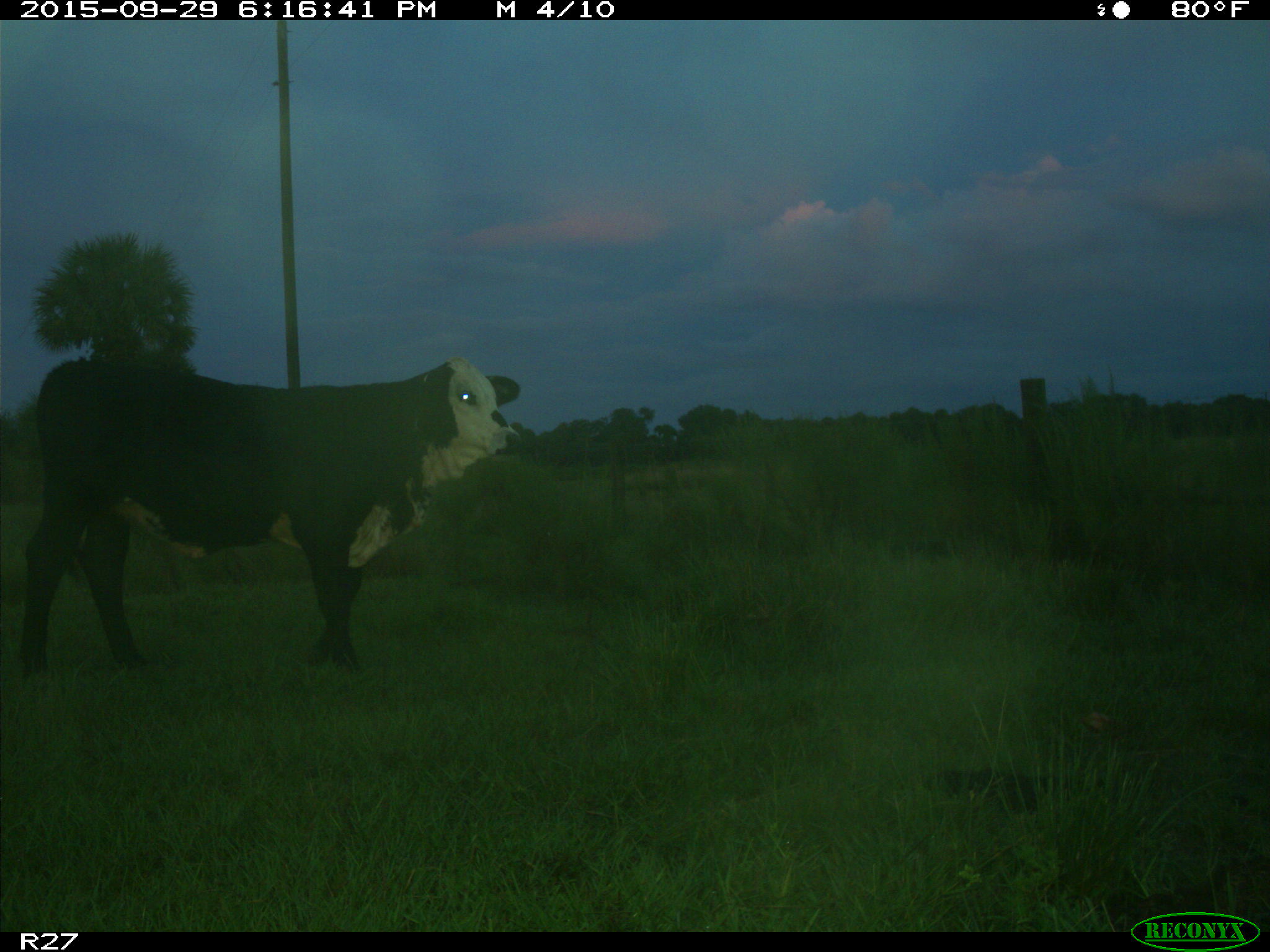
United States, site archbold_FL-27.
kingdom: Animalia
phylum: Chordata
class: Mammalia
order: Artiodactyla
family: Bovidae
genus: Bos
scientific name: Bos taurus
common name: domestic cow